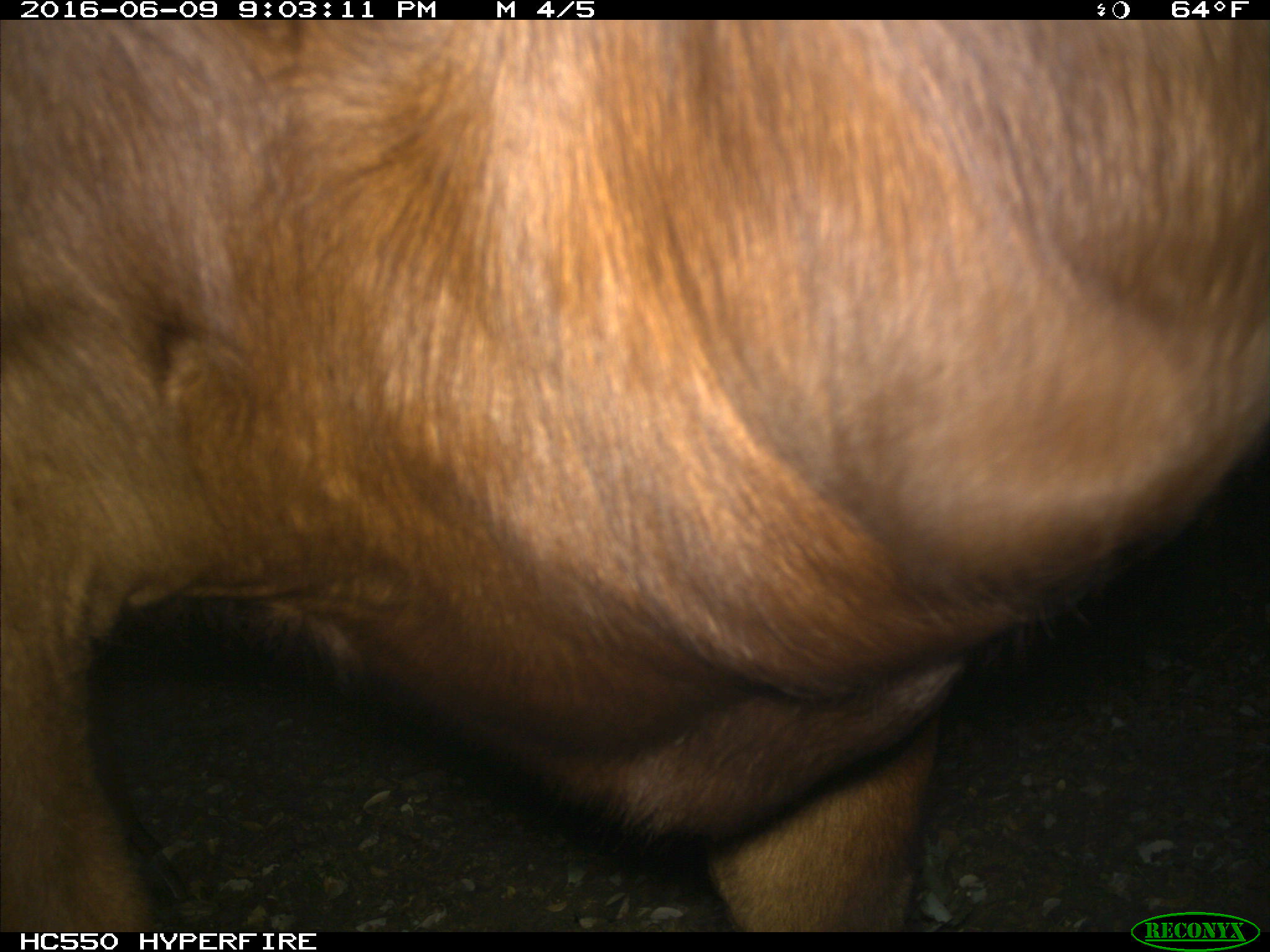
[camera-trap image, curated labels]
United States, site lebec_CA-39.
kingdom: Animalia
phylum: Chordata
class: Mammalia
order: Artiodactyla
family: Bovidae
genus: Bos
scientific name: Bos taurus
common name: domestic cow